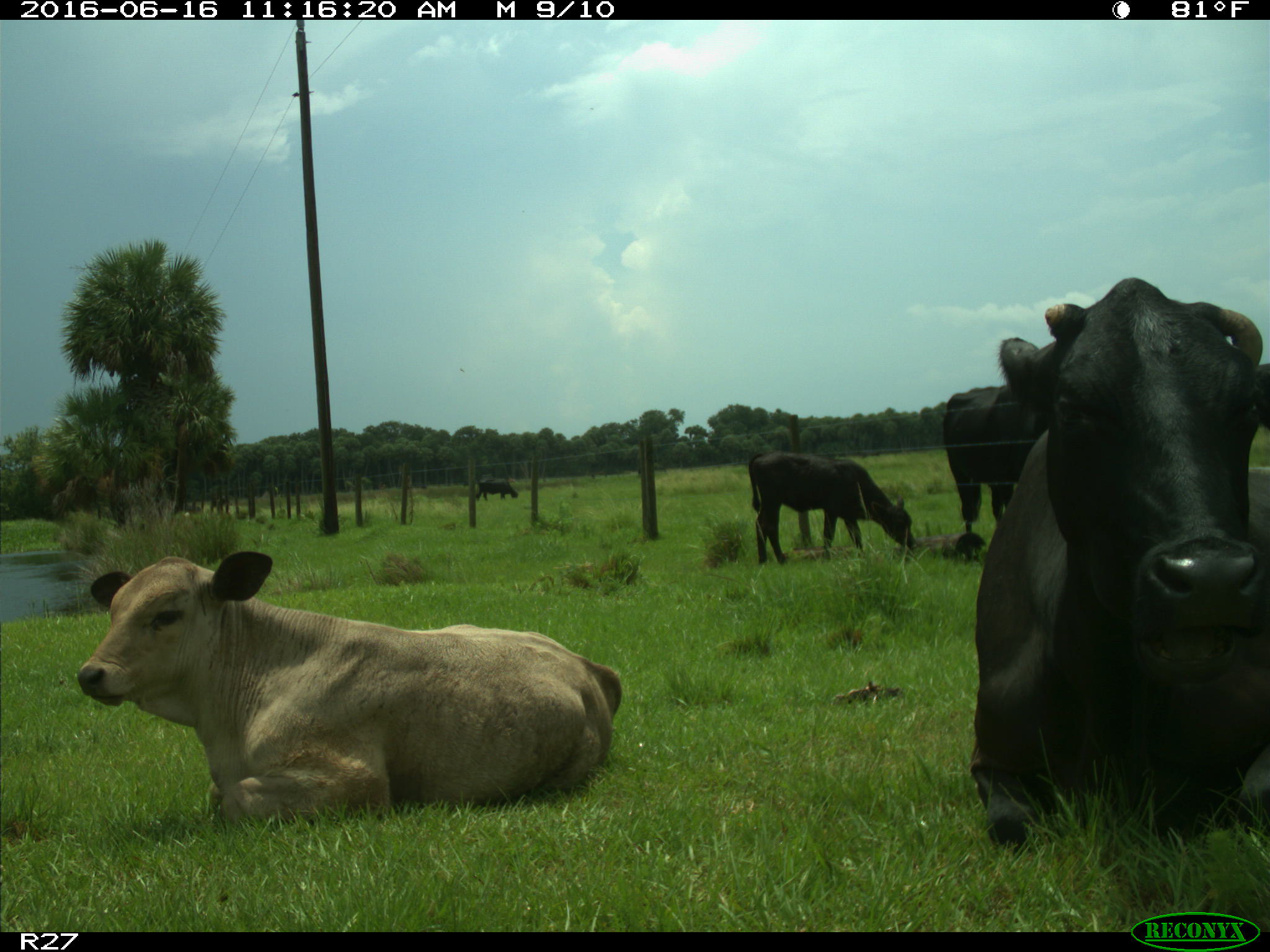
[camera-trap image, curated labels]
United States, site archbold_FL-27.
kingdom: Animalia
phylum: Chordata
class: Mammalia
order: Artiodactyla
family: Bovidae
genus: Bos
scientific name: Bos taurus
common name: domestic cow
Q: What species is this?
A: Bos taurus (domestic cow).